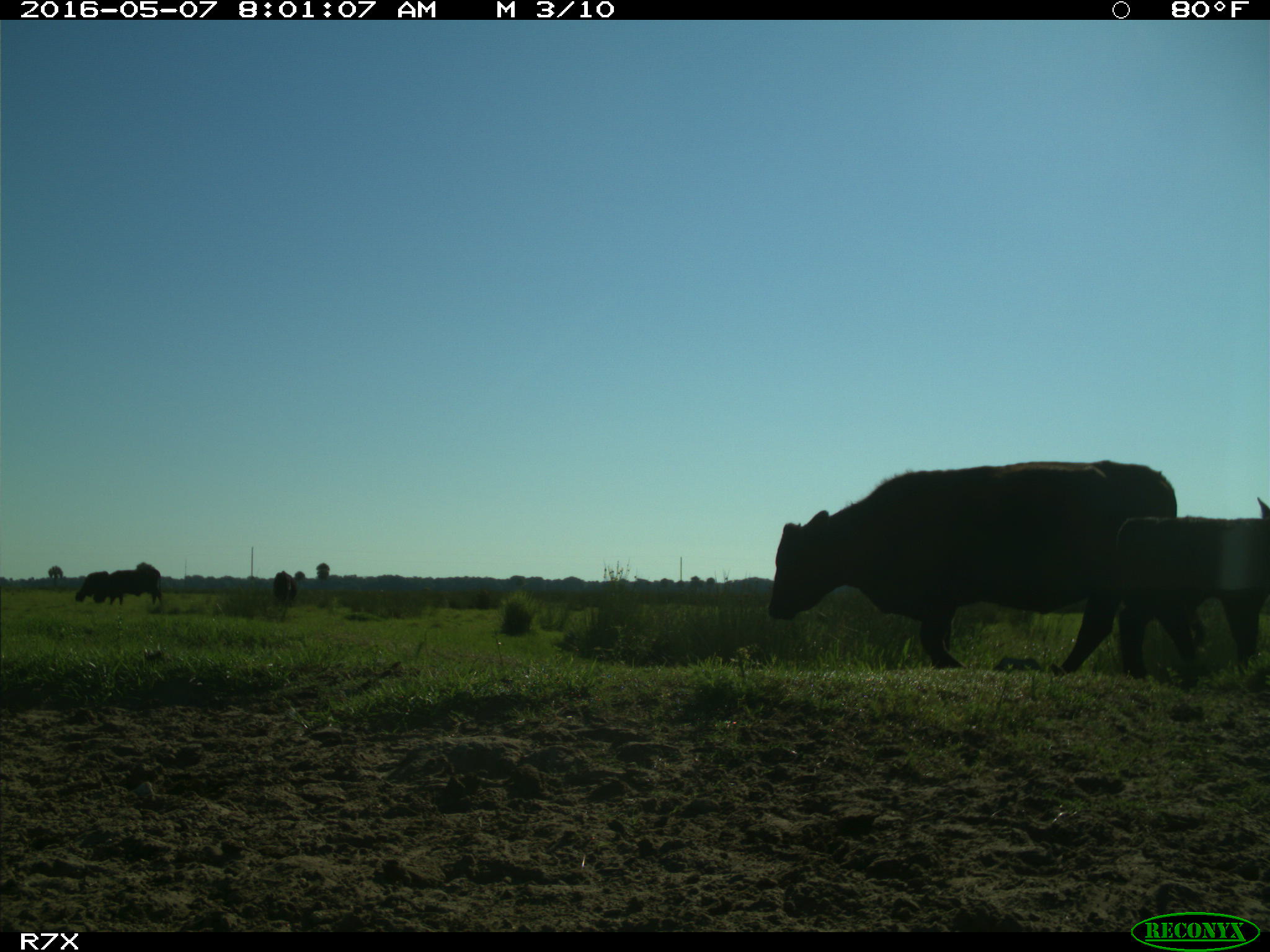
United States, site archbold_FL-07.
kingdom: Animalia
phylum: Chordata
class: Mammalia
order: Artiodactyla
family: Bovidae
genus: Bos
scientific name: Bos taurus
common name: domestic cow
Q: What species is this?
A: Bos taurus (domestic cow).